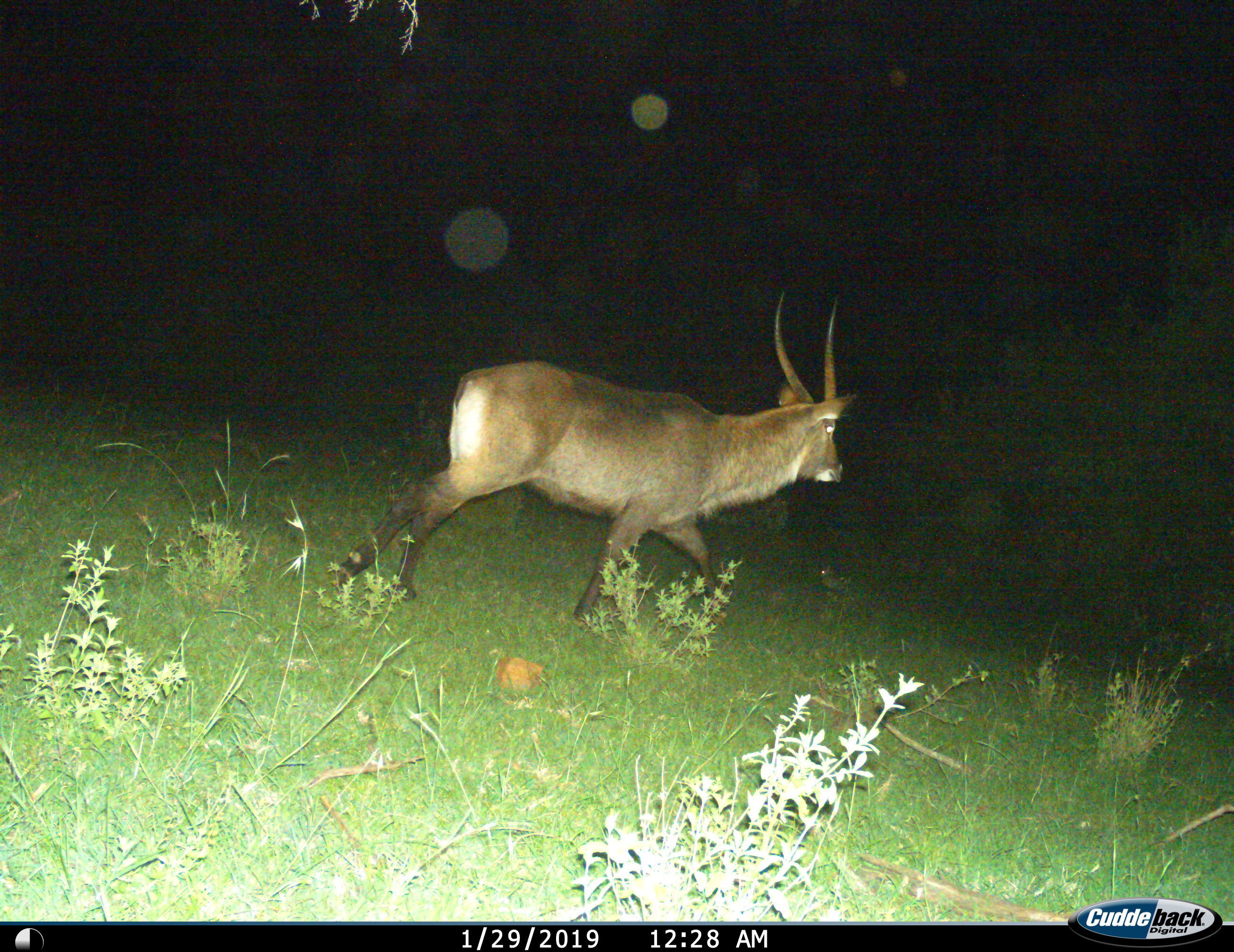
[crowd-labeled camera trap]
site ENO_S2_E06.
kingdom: Animalia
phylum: Chordata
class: Mammalia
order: Artiodactyla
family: Bovidae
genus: Kobus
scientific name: Kobus ellipsiprymnus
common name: waterbuck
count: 1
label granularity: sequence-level